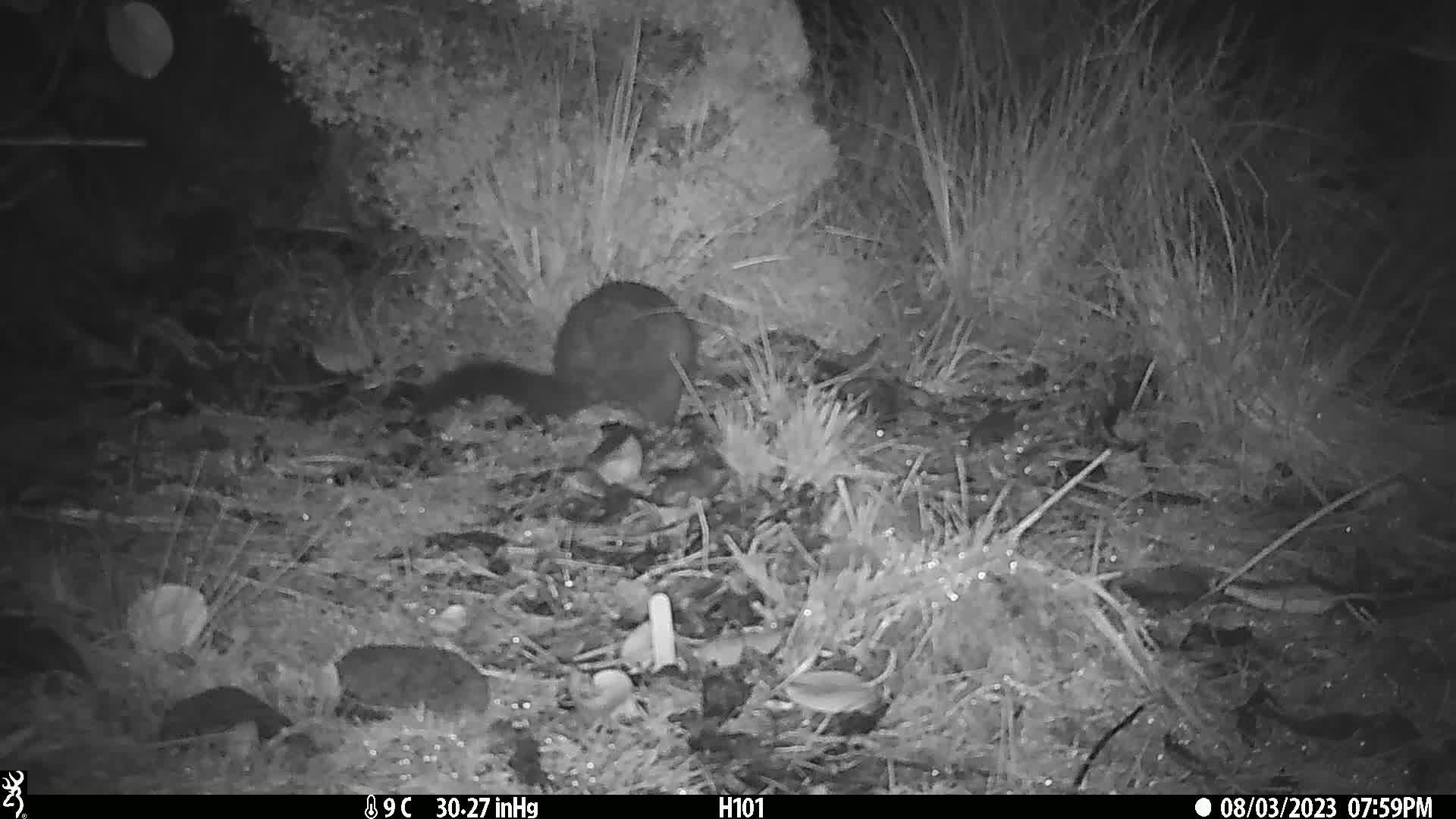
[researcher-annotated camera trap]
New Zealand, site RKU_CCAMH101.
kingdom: Animalia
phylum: Chordata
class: Mammalia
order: Diprotodontia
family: Phalangeridae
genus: Trichosurus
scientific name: Trichosurus vulpecula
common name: common brushtail possum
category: possum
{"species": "possum (common brushtail possum) (Trichosurus vulpecula)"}